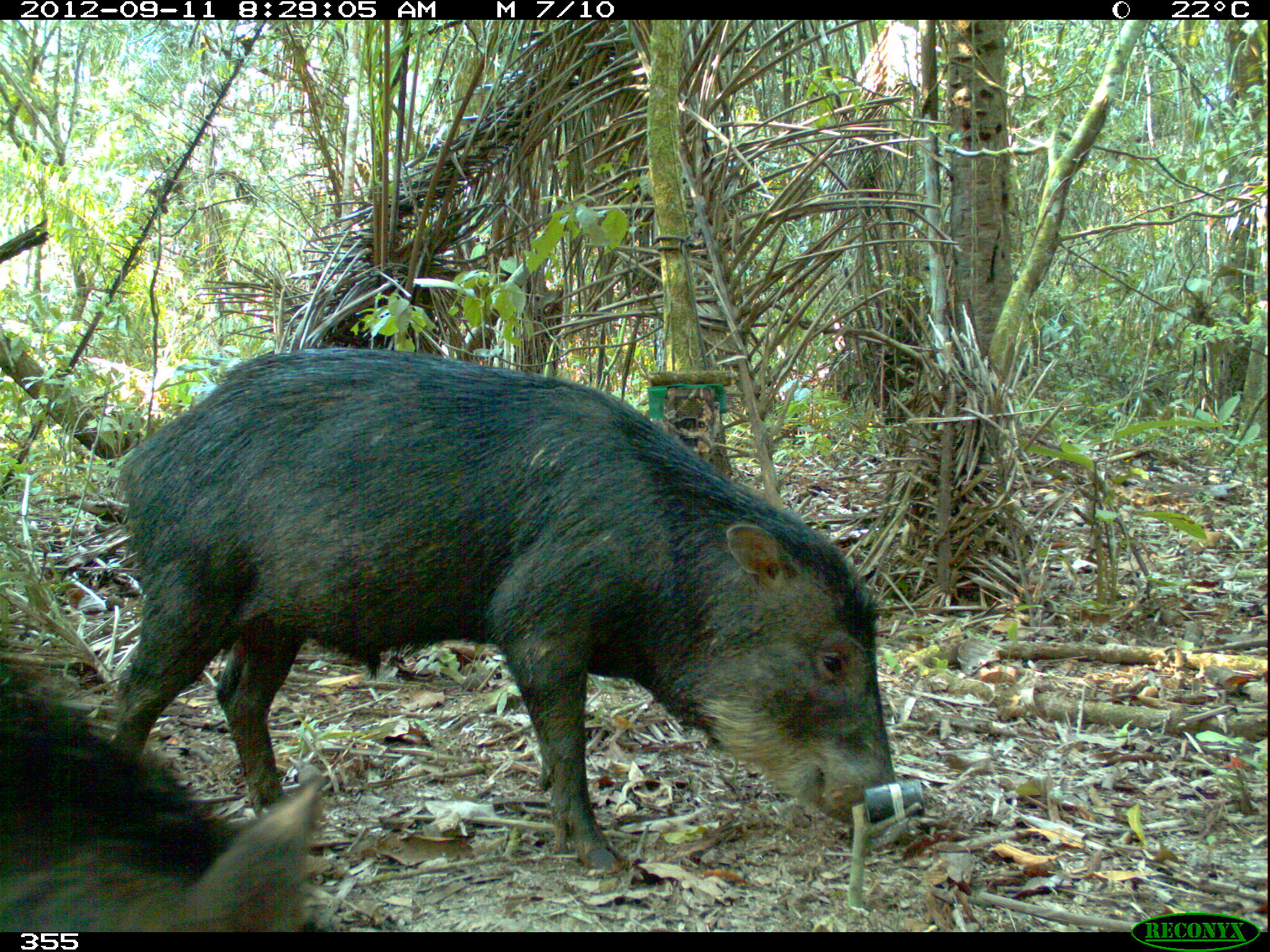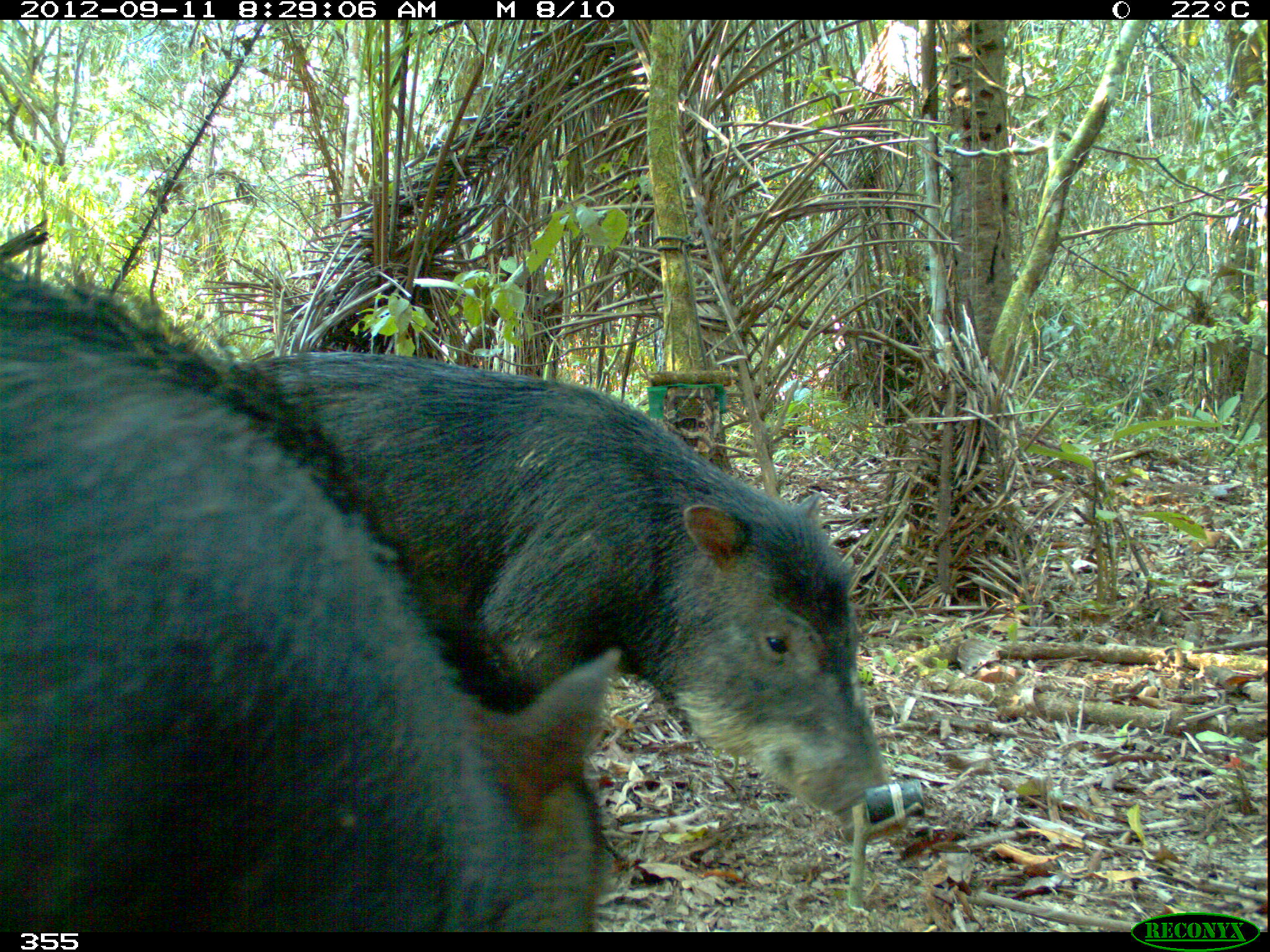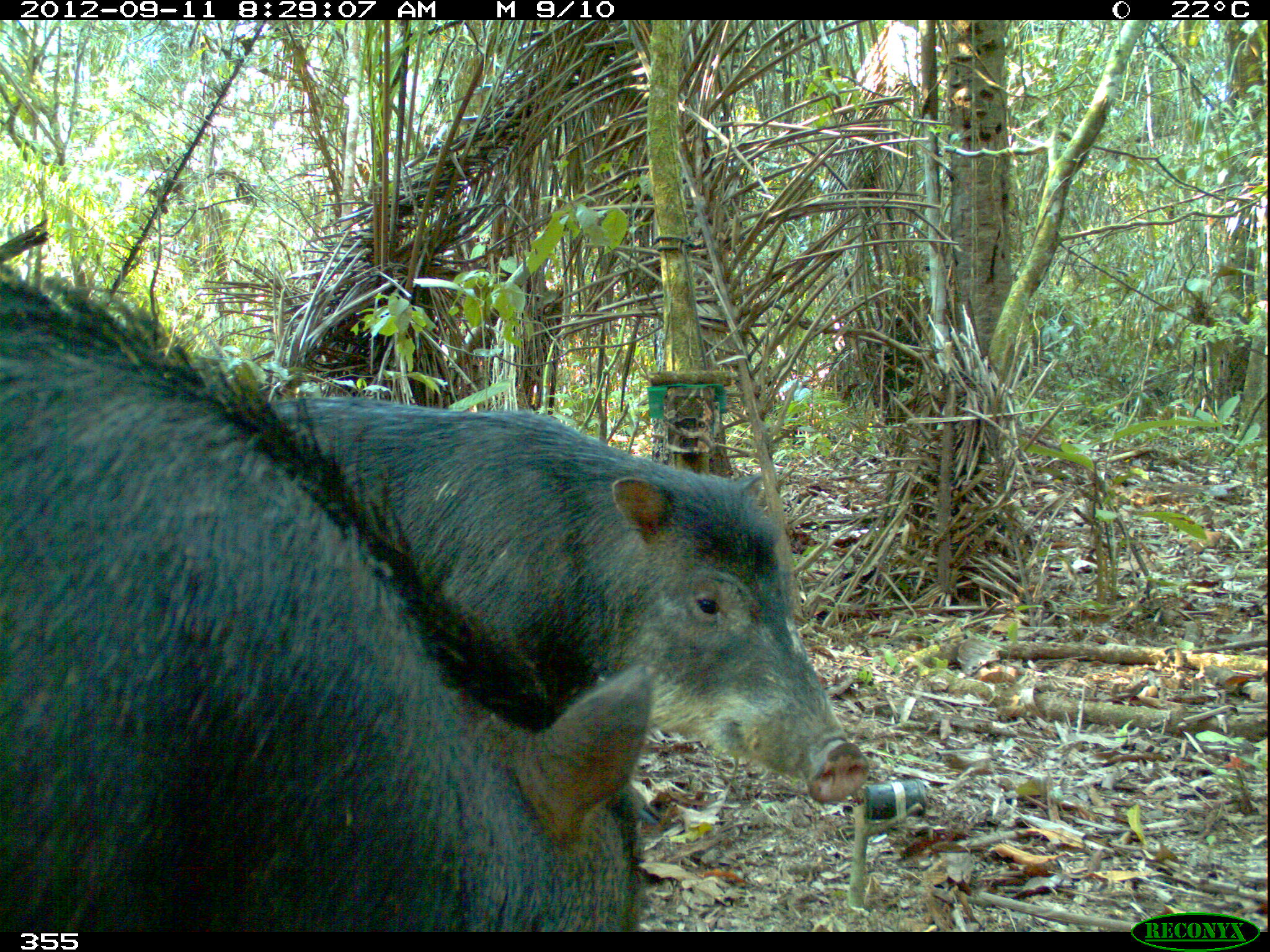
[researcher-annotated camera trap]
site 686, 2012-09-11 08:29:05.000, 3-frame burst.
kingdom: Animalia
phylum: Chordata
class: Mammalia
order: Artiodactyla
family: Tayassuidae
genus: Tayassu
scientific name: Tayassu pecari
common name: white-lipped peccary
Tayassu pecari (white-lipped peccary).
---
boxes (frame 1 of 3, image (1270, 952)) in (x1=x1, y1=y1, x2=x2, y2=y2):
tayassu pecari: (x1=109, y1=345, x2=903, y2=873); (x1=1, y1=654, x2=328, y2=932)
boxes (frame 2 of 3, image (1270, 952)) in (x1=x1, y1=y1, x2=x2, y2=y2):
tayassu pecari: (x1=0, y1=262, x2=619, y2=935); (x1=239, y1=345, x2=912, y2=847)